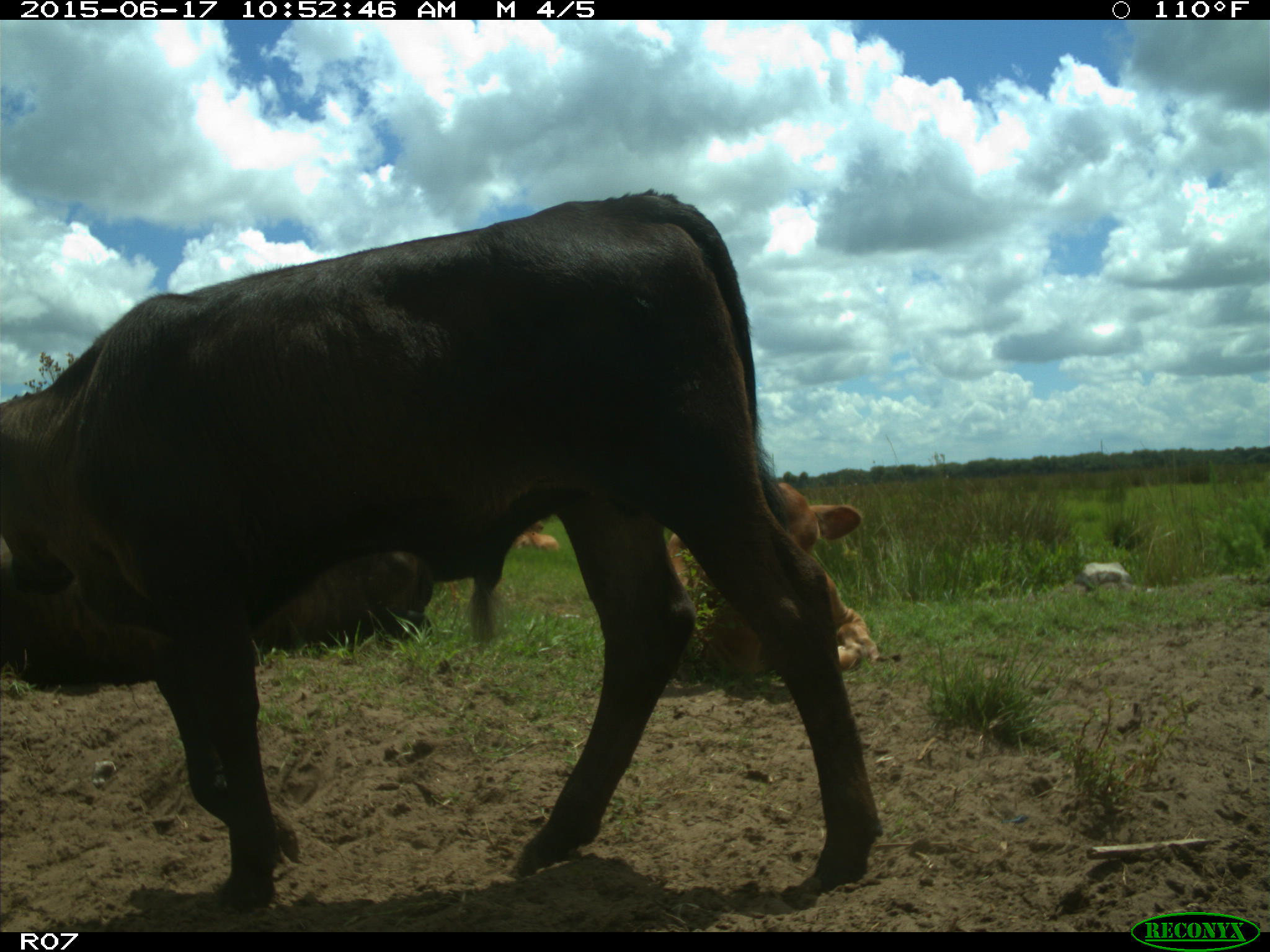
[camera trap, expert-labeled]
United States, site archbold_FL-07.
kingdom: Animalia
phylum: Chordata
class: Mammalia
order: Artiodactyla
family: Bovidae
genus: Bos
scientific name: Bos taurus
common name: domestic cow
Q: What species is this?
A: Bos taurus (domestic cow).